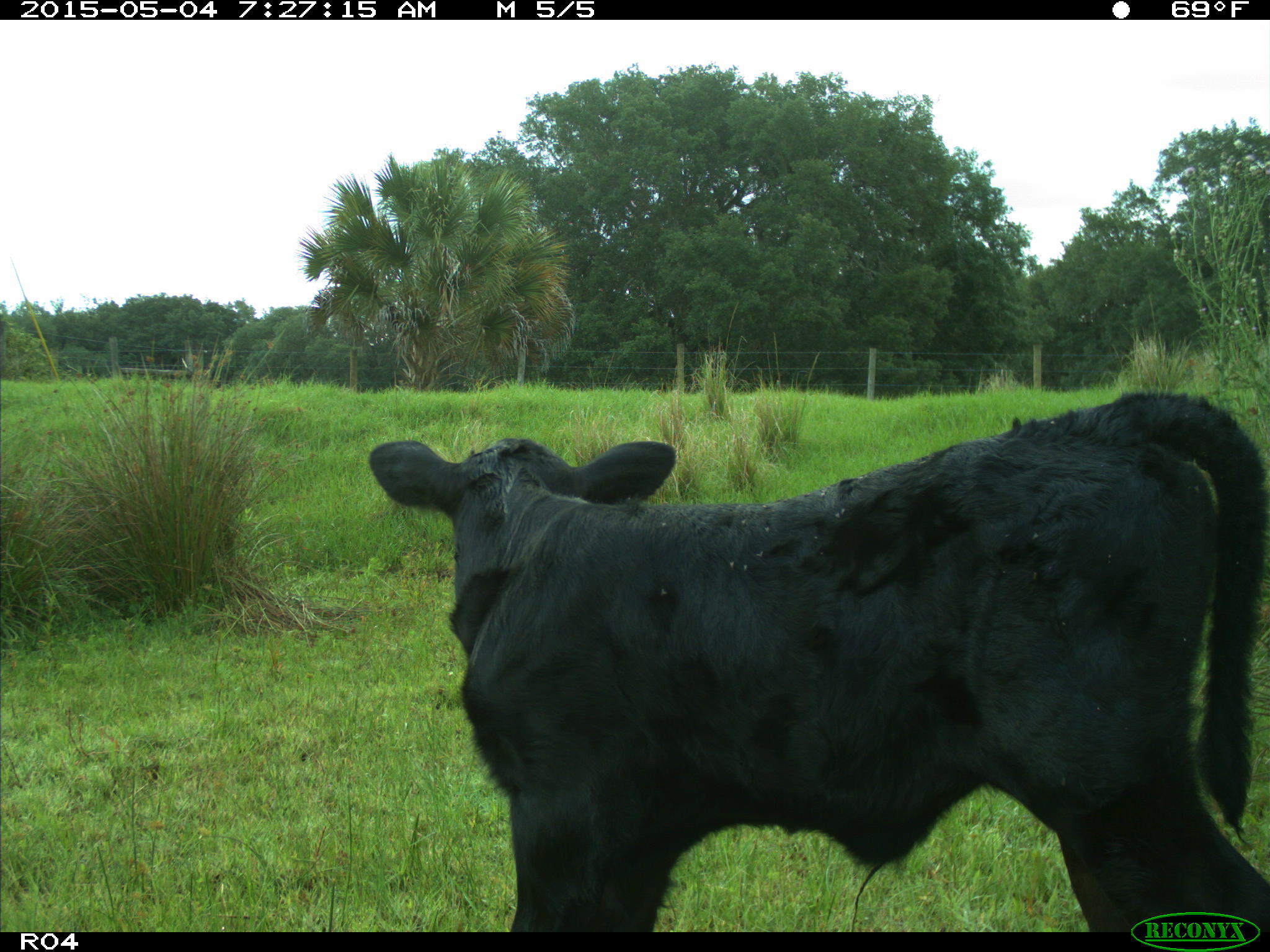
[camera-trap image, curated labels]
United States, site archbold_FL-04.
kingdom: Animalia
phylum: Chordata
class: Mammalia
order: Artiodactyla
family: Bovidae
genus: Bos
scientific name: Bos taurus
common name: domestic cow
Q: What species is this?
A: Bos taurus (domestic cow).